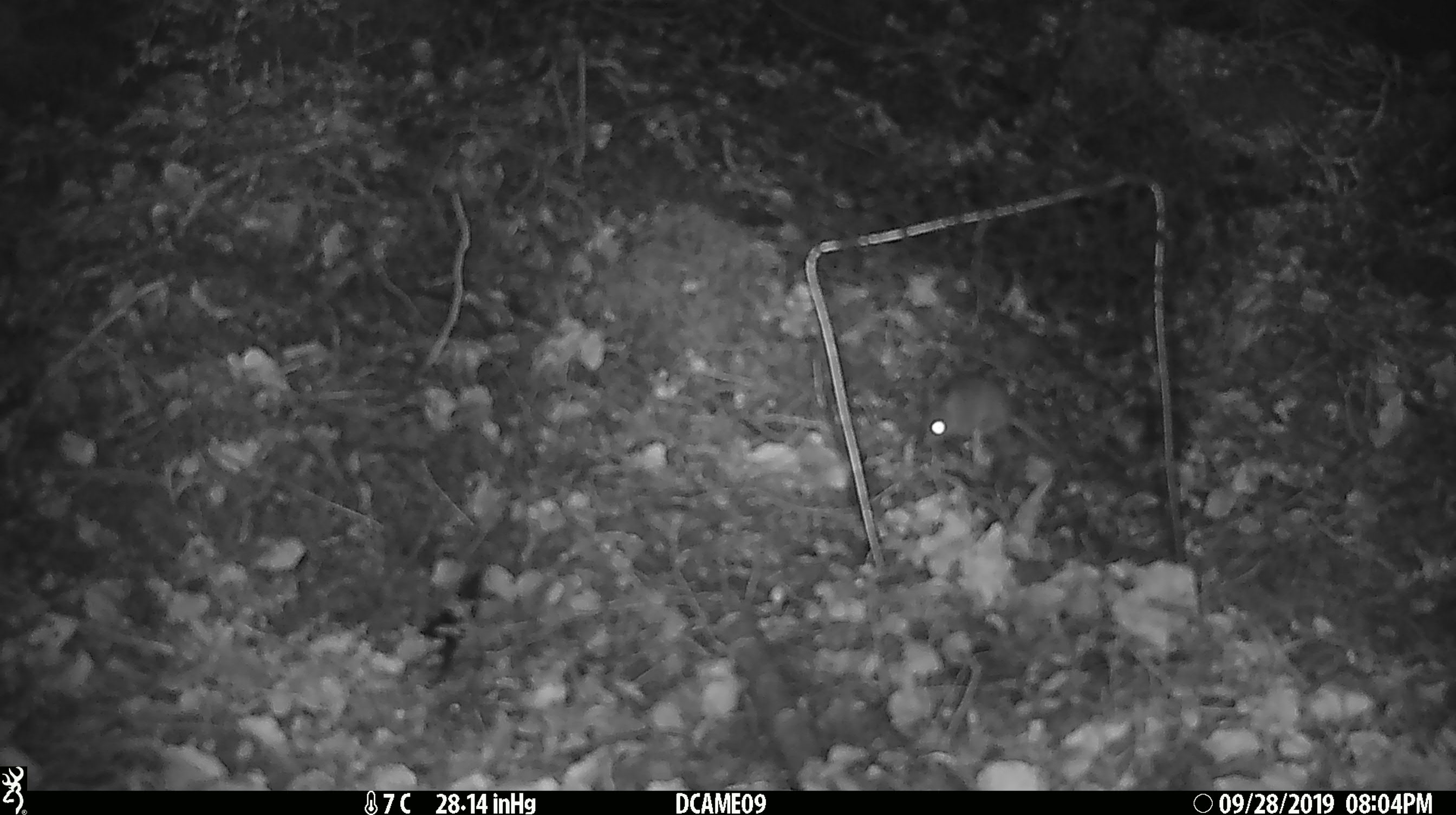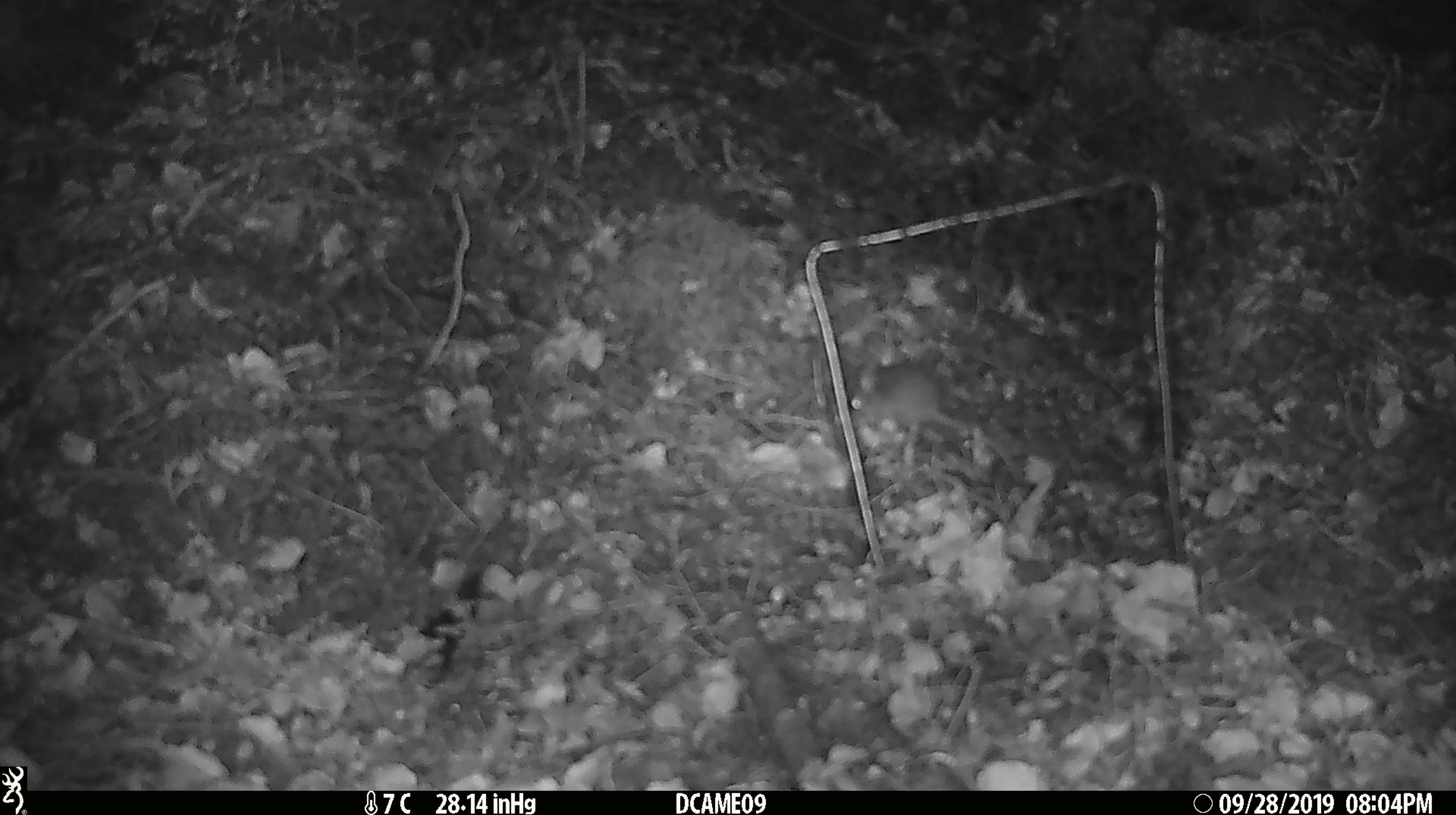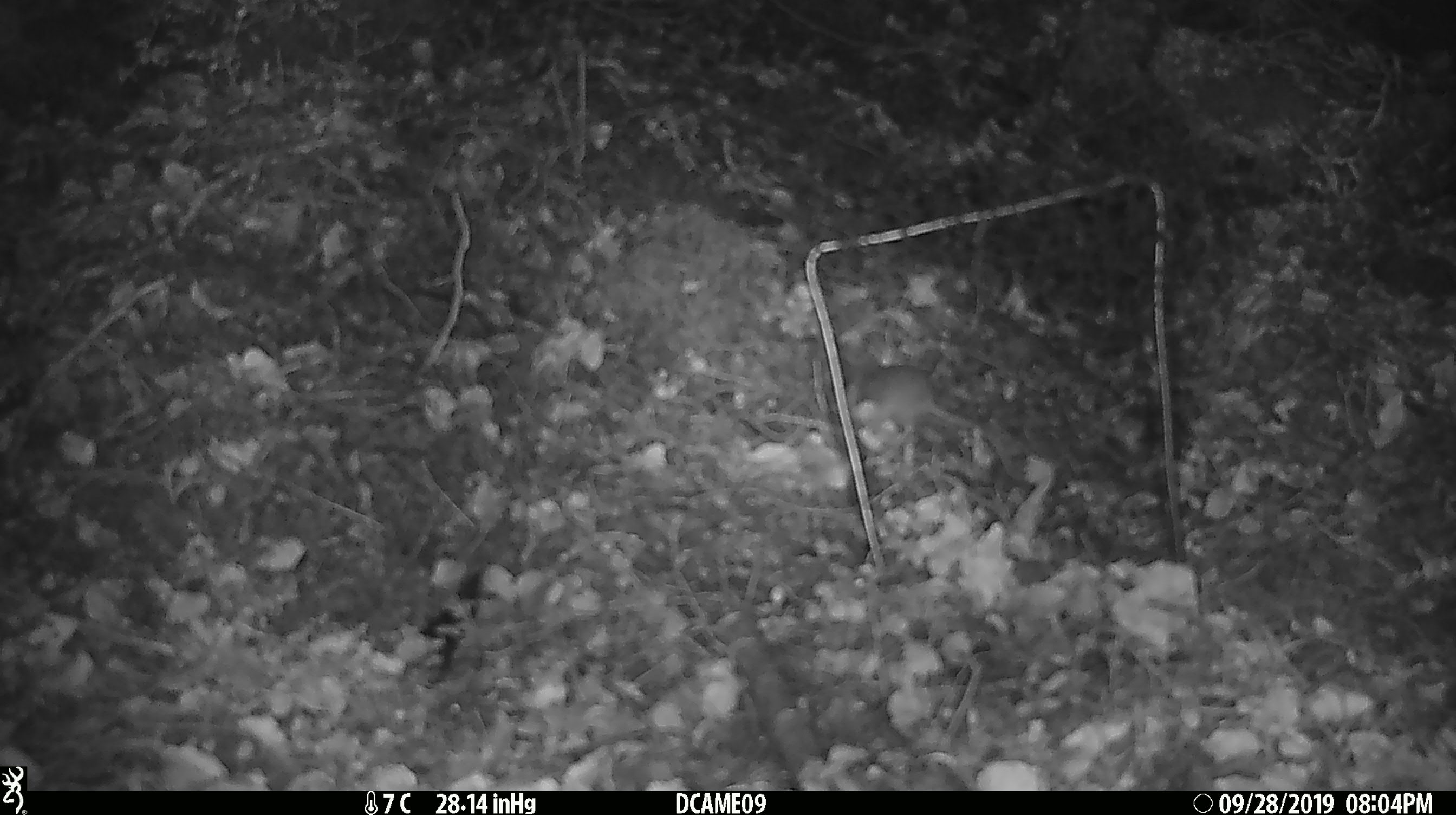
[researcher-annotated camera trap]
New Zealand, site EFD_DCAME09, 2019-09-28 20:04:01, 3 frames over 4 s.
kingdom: Animalia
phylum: Chordata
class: Mammalia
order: Rodentia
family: Muridae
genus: Mus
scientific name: Mus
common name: mouse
Mouse (Mus).